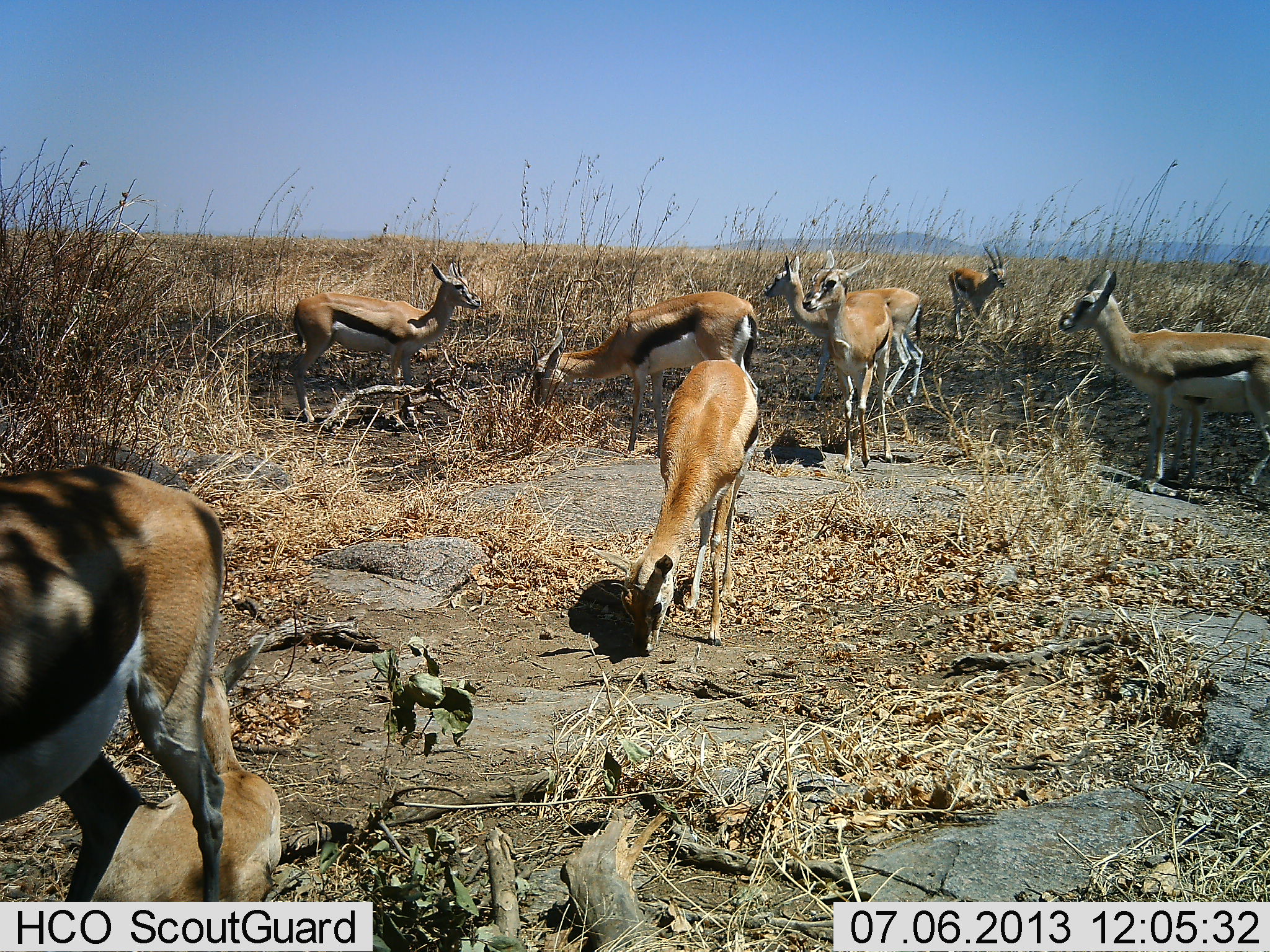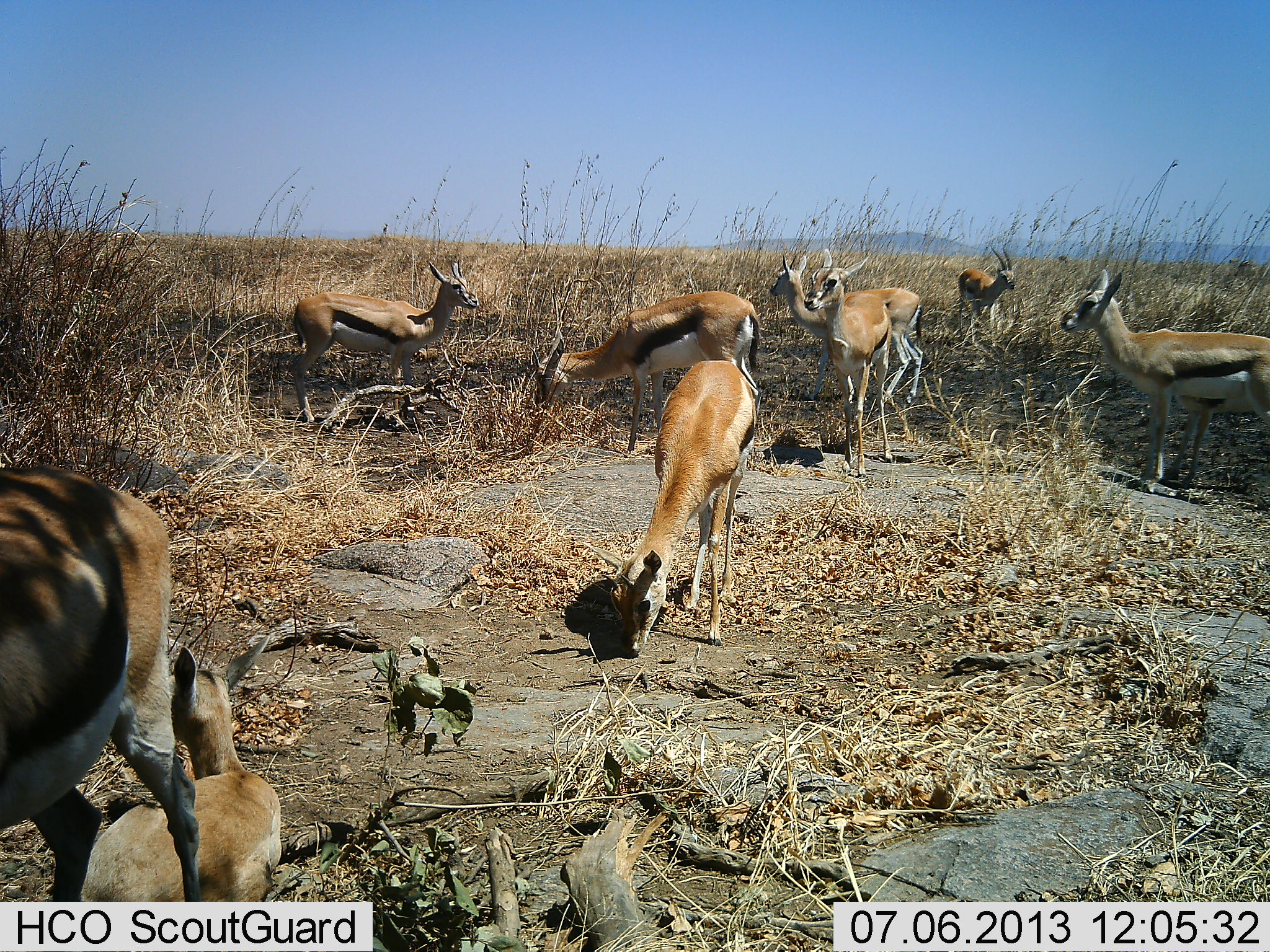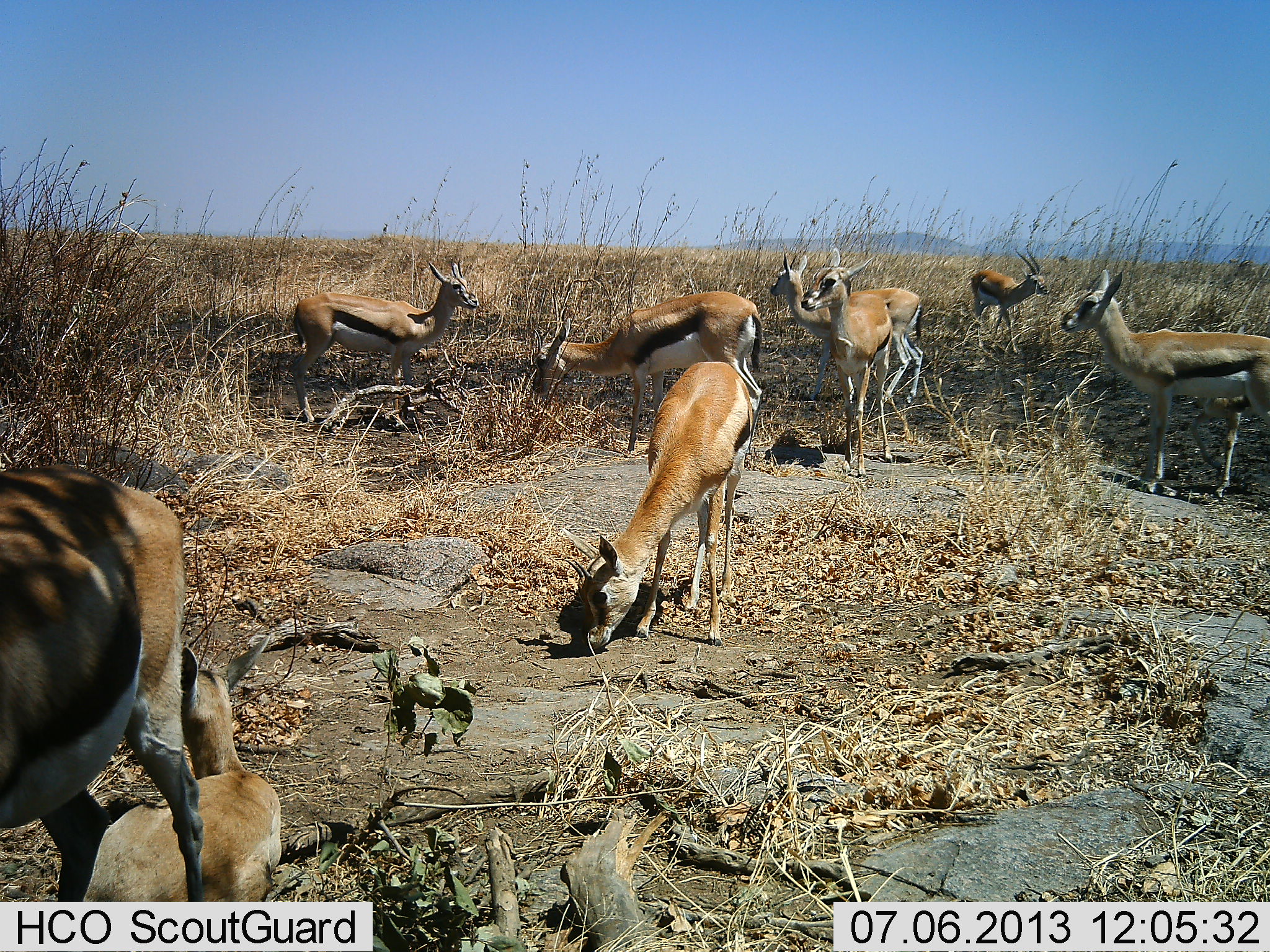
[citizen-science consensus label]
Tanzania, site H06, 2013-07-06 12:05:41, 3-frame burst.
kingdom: Animalia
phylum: Chordata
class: Mammalia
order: Artiodactyla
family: Bovidae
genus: Eudorcas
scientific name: Eudorcas thomsonii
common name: thomson's gazelle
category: gazellethomsons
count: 9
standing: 79%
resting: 37%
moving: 21%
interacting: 11%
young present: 68%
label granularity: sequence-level